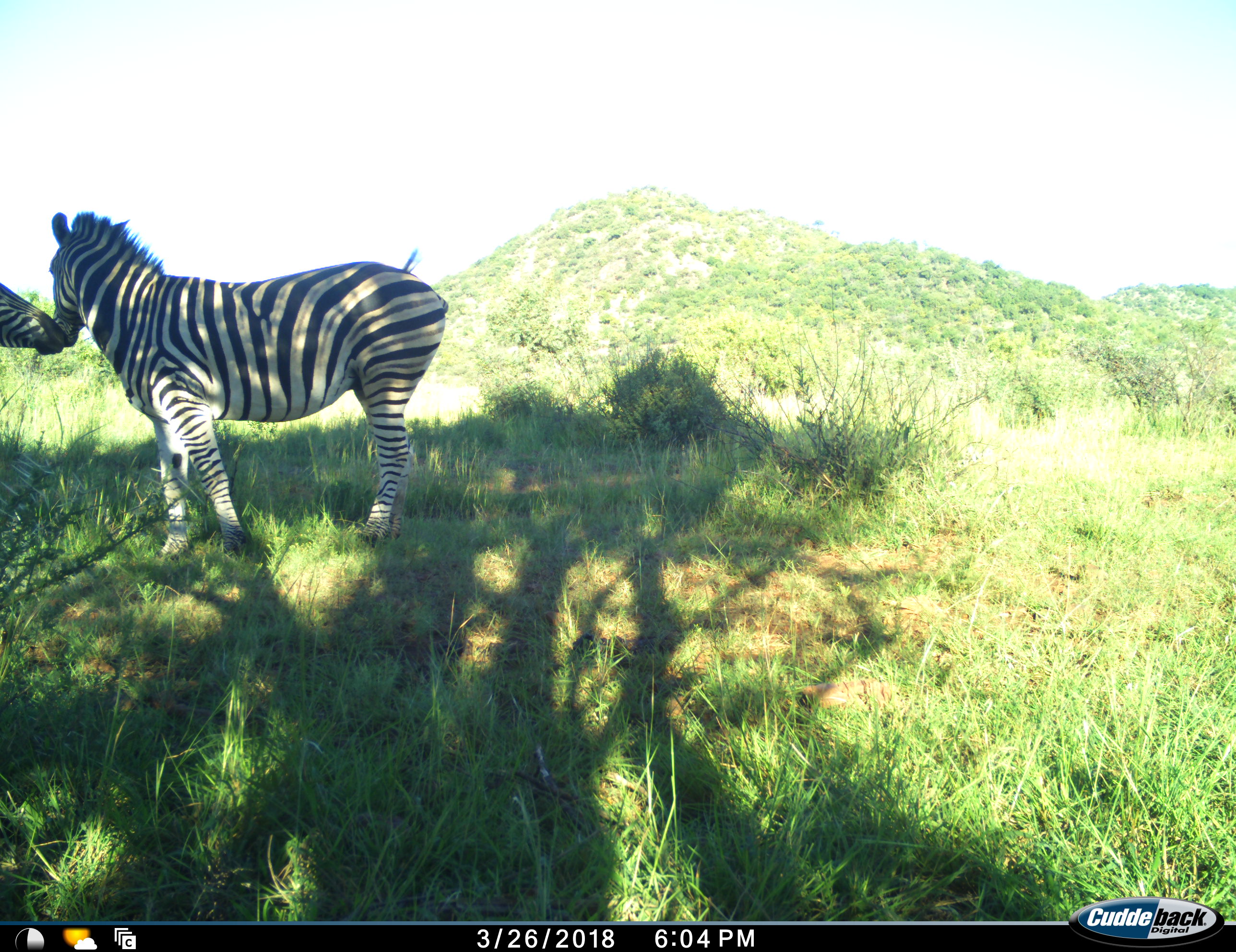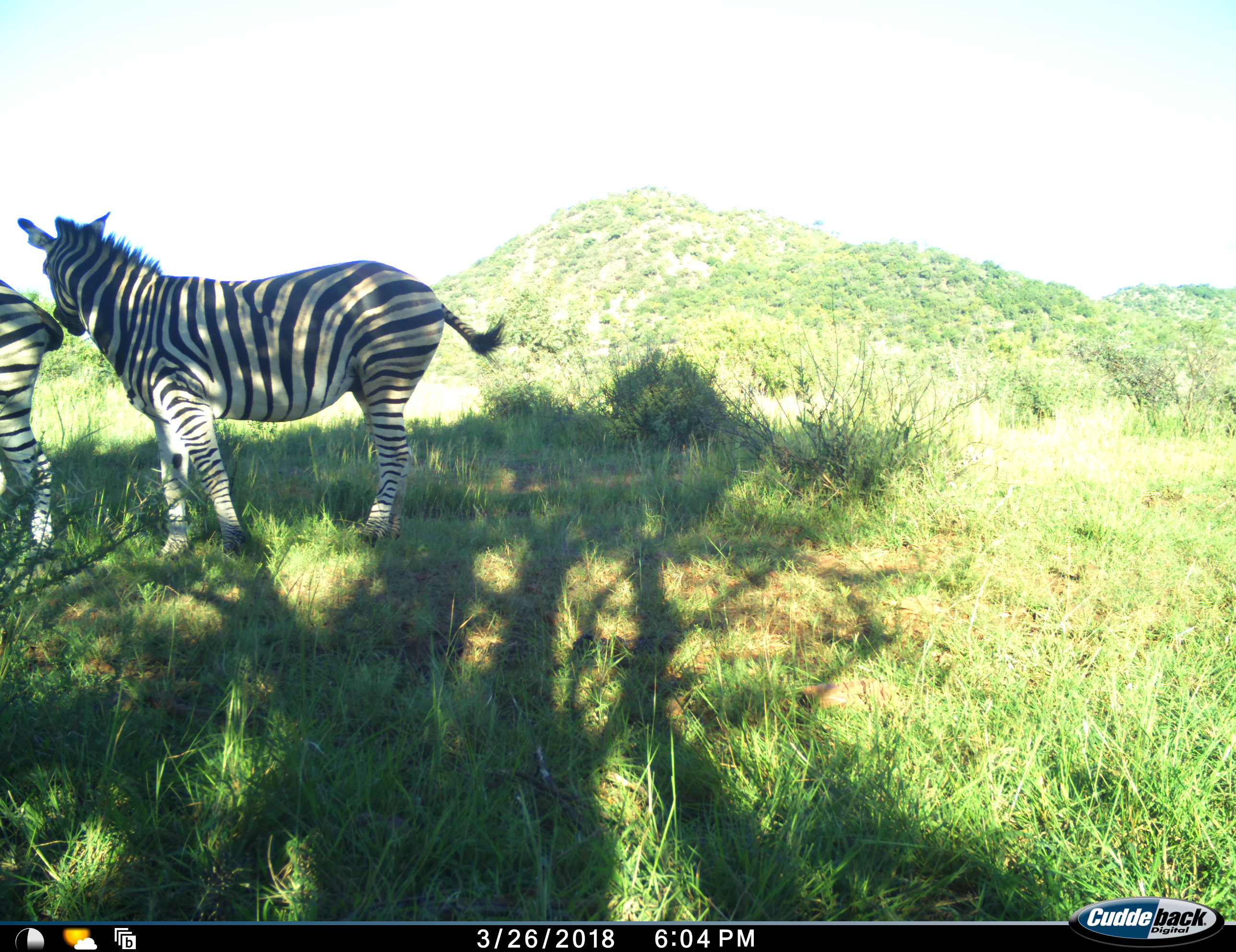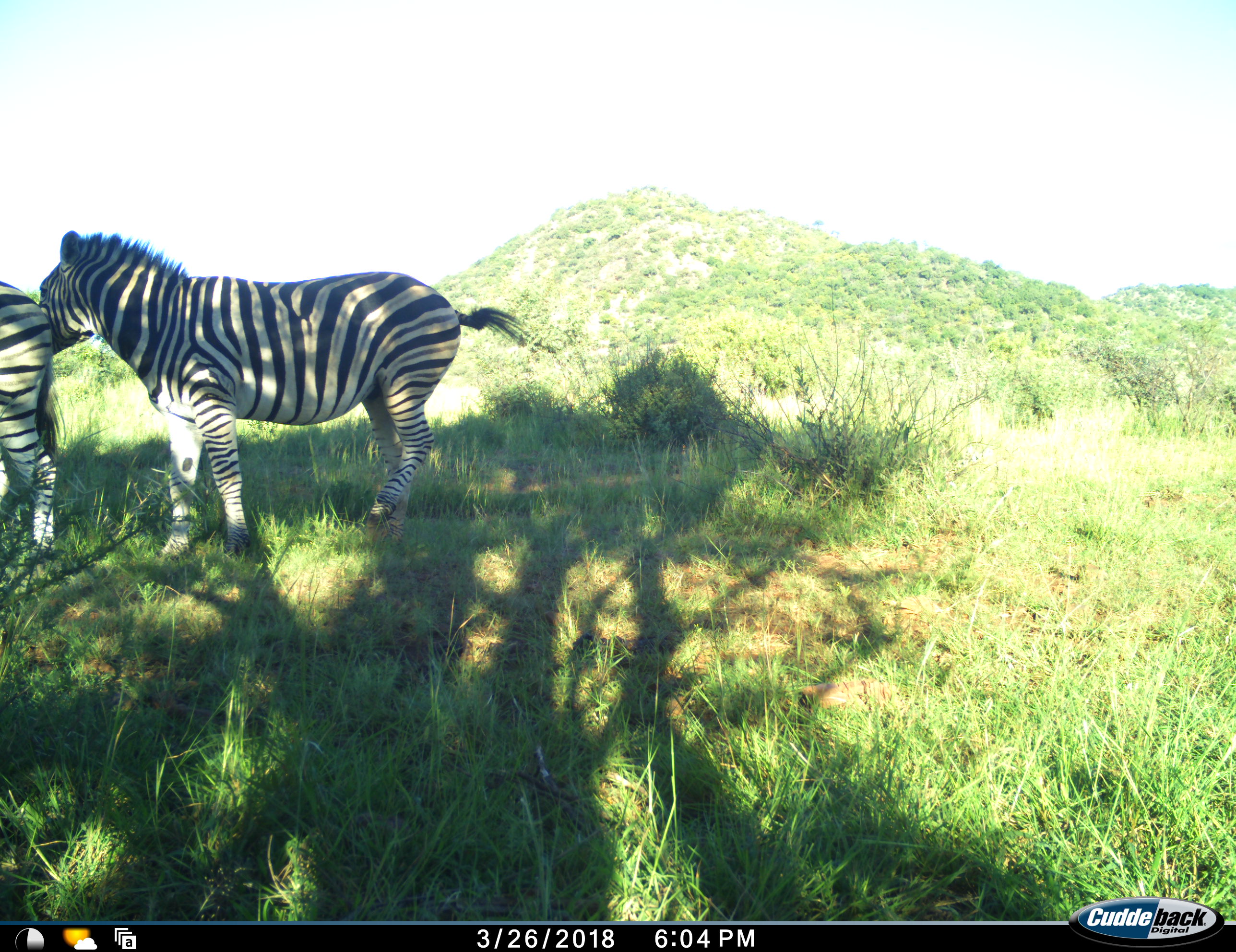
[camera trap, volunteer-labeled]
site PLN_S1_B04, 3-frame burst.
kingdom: Animalia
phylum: Chordata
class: Mammalia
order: Perissodactyla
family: Equidae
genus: Equus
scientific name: Equus quagga burchellii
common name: burchell's zebra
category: zebraburchells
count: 2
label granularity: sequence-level